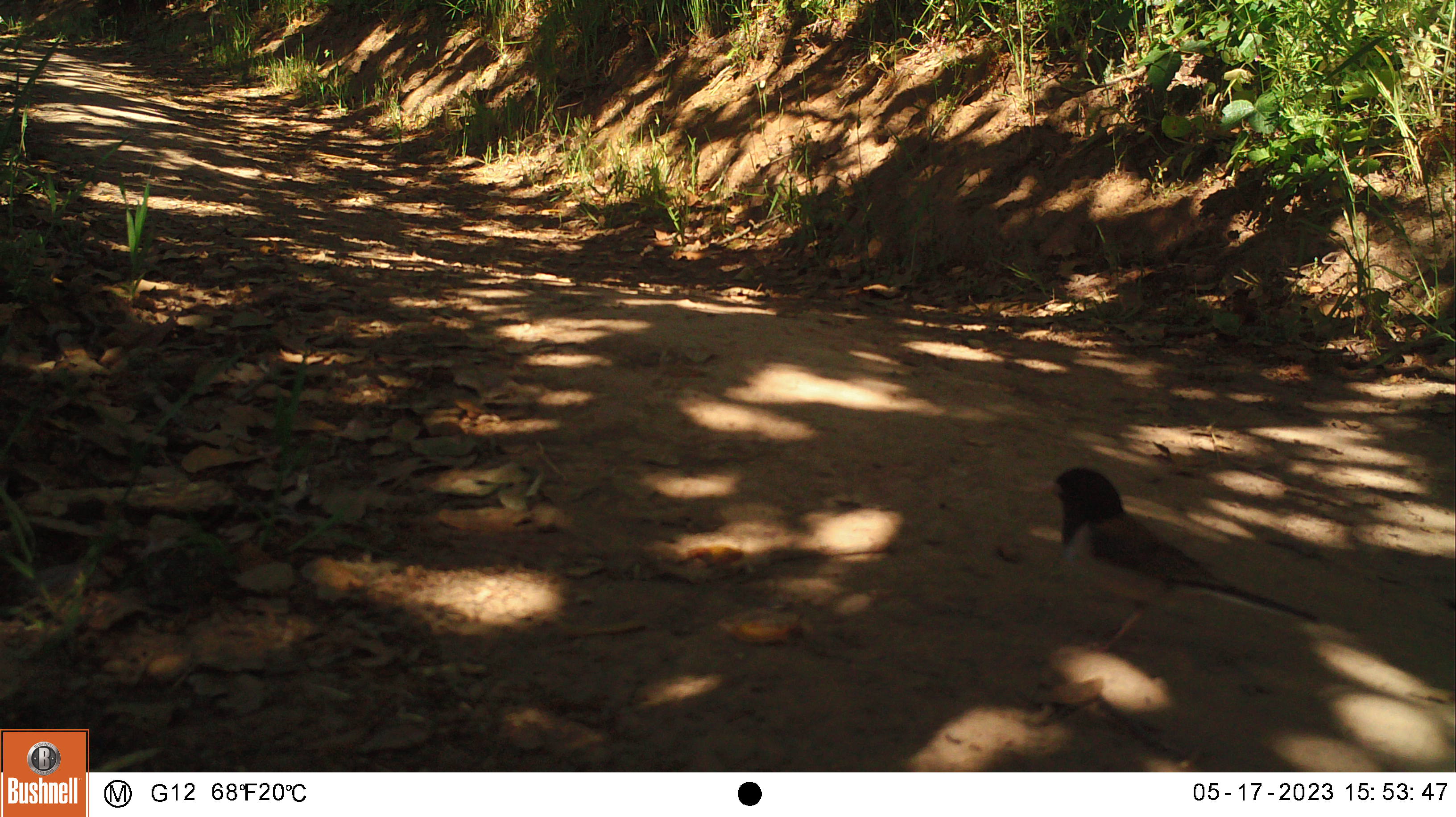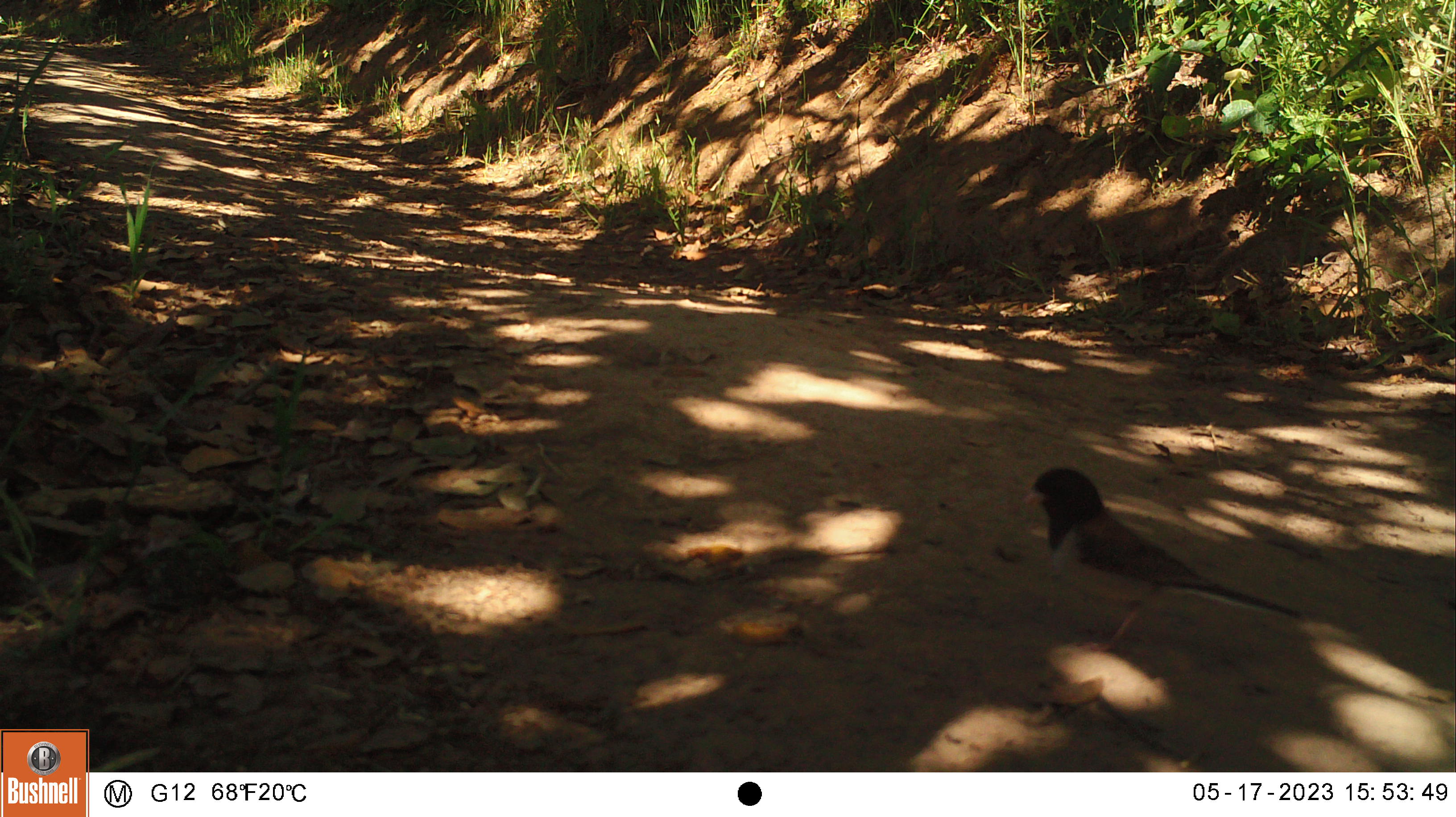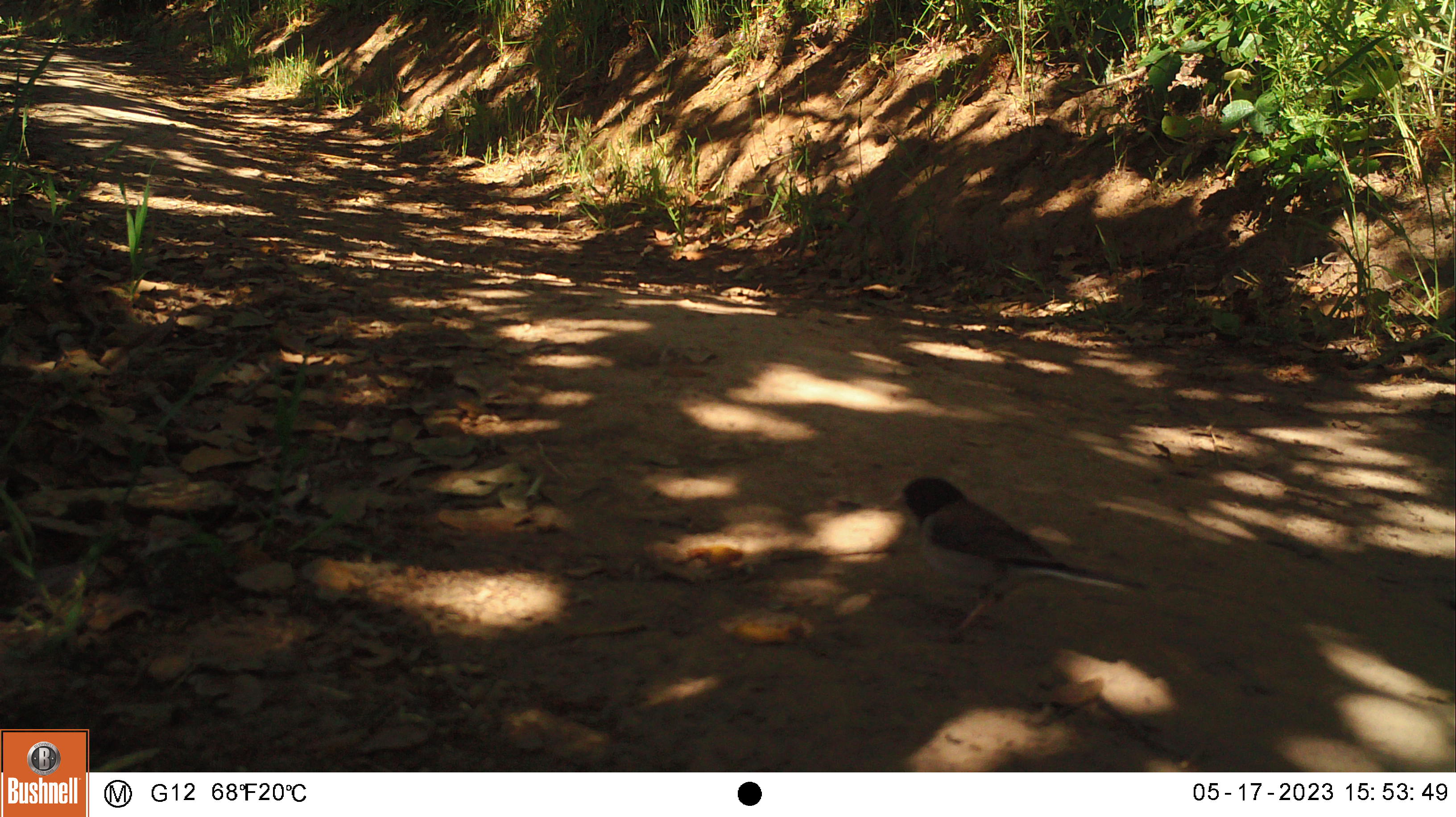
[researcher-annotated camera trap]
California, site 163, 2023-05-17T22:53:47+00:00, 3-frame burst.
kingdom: Animalia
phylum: Chordata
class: Aves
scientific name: Aves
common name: bird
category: unknown bird